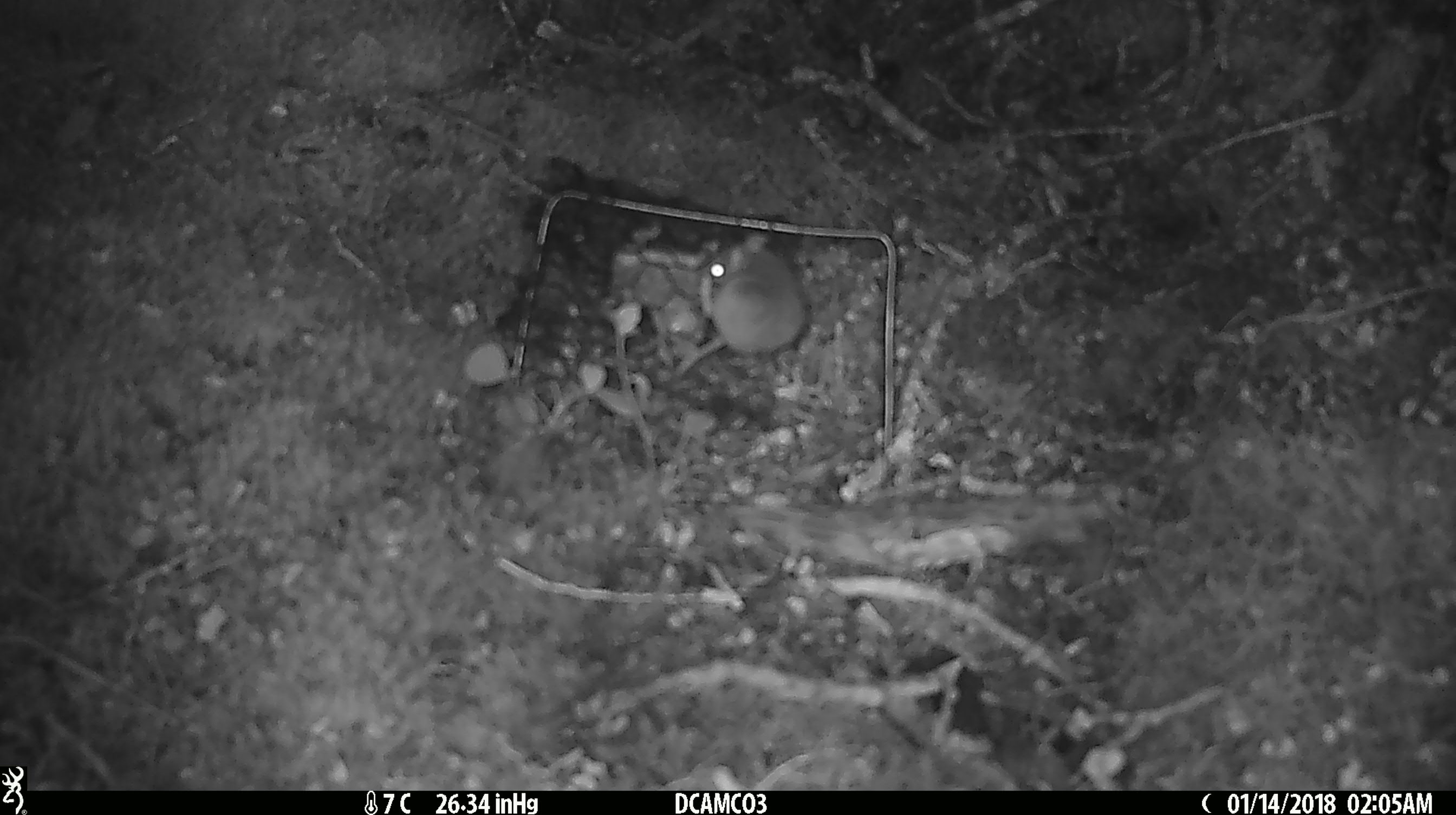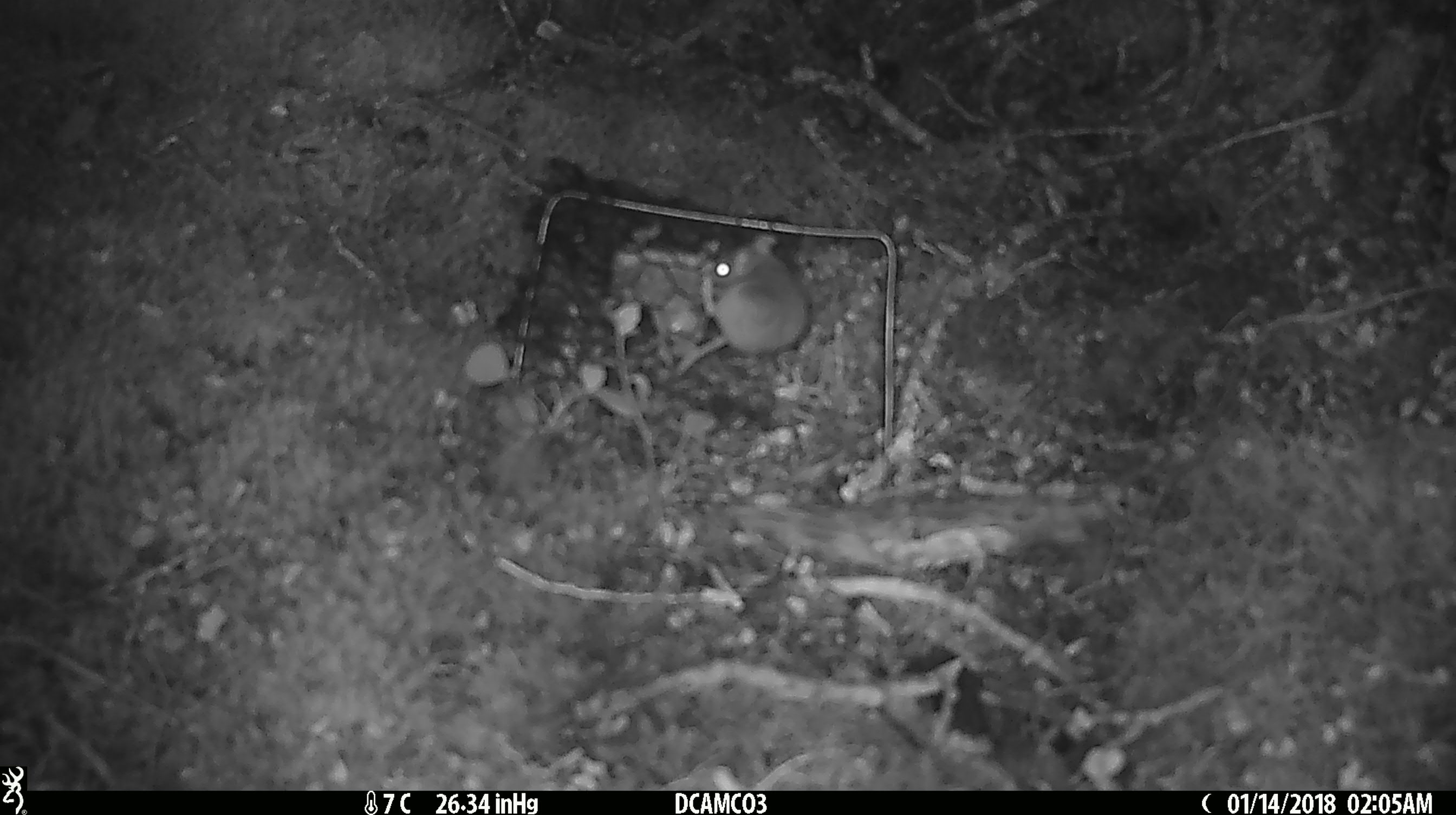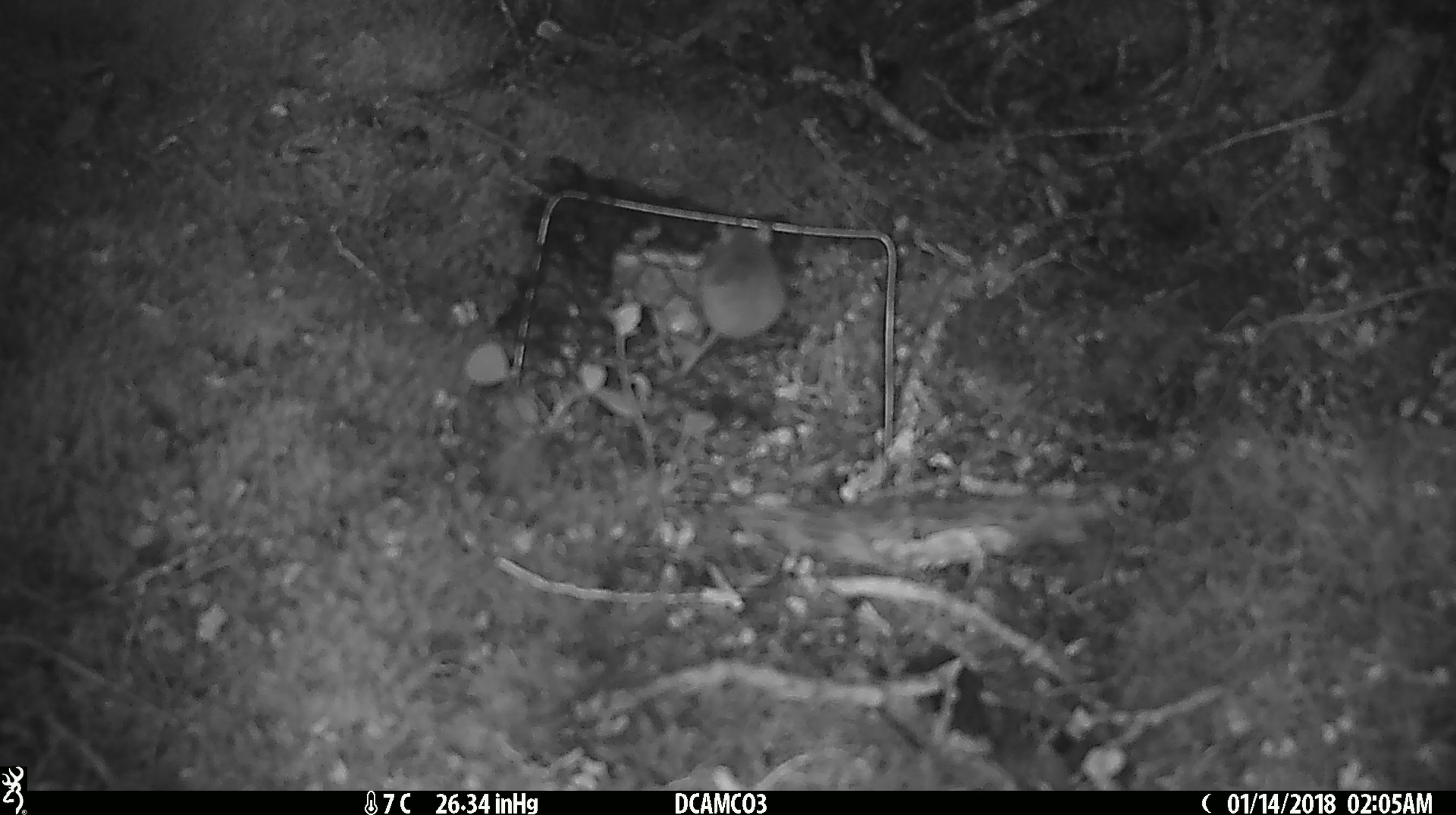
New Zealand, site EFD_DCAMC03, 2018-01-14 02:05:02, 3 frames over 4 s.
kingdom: Animalia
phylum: Chordata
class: Mammalia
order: Rodentia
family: Muridae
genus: Mus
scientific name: Mus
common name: mouse